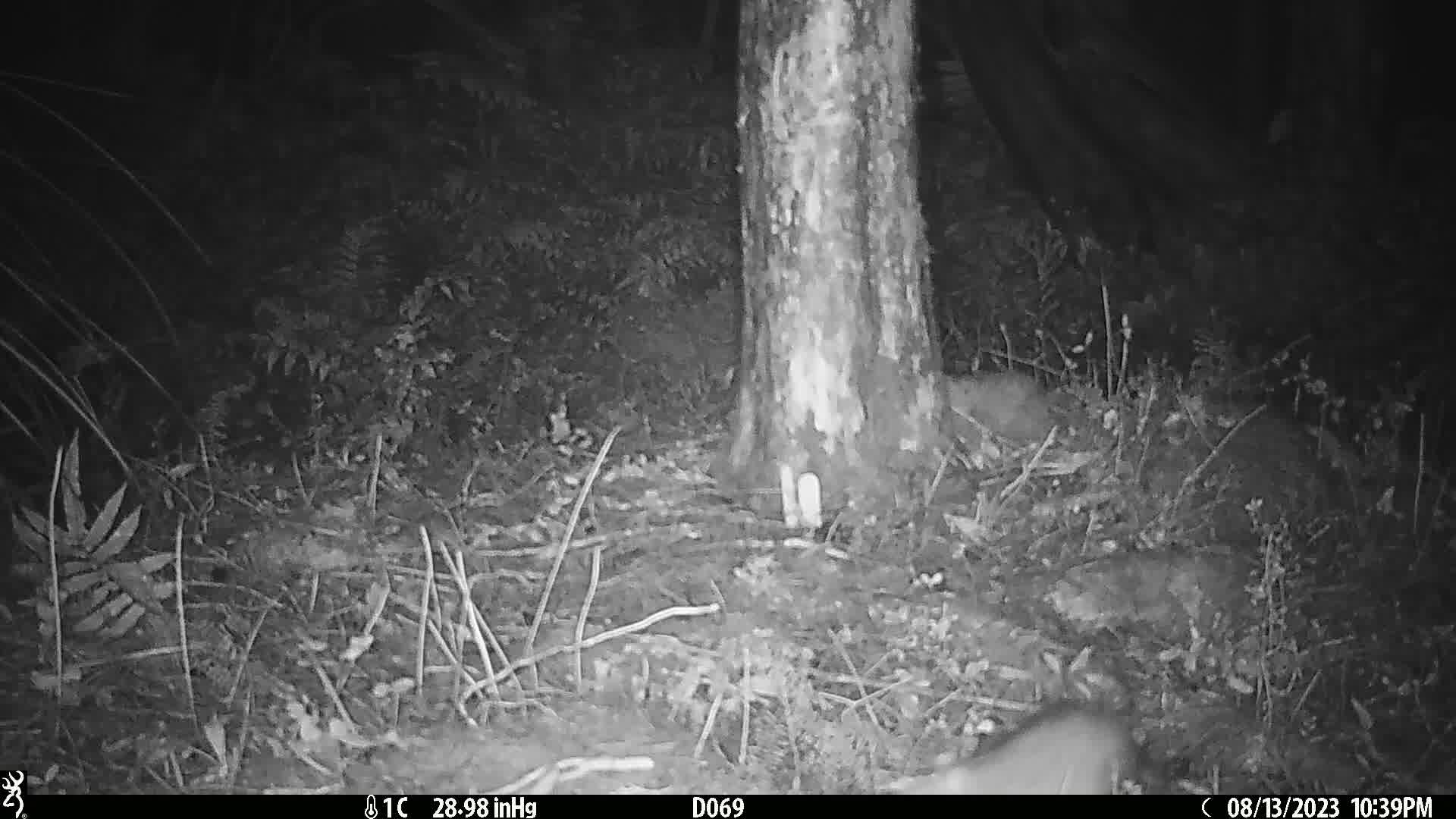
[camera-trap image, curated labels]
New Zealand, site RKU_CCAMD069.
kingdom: Animalia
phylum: Chordata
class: Mammalia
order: Rodentia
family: Muridae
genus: Rattus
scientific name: Rattus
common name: rat